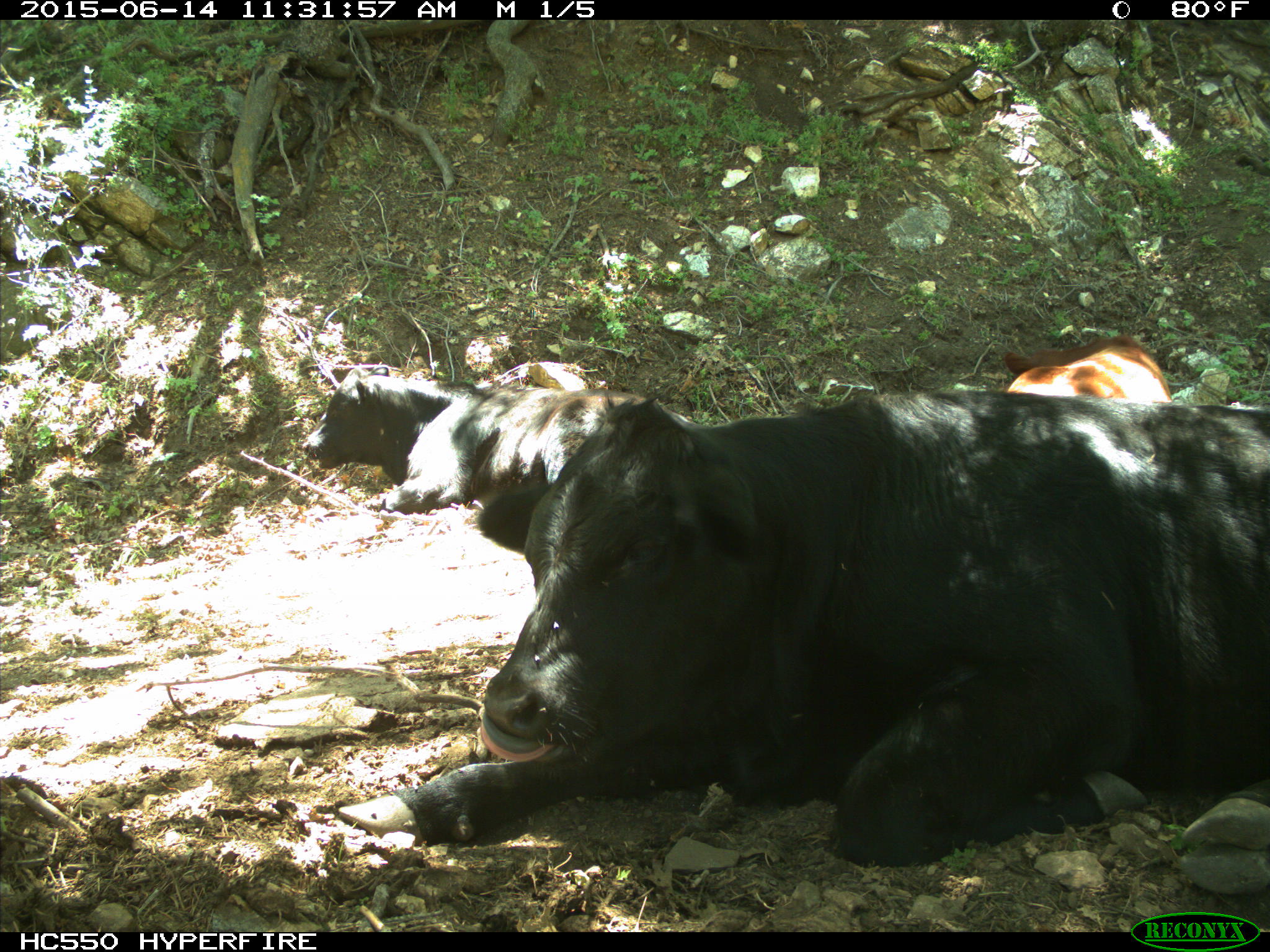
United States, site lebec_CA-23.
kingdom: Animalia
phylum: Chordata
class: Mammalia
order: Artiodactyla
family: Bovidae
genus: Bos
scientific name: Bos taurus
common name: domestic cow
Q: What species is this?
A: Bos taurus (domestic cow).